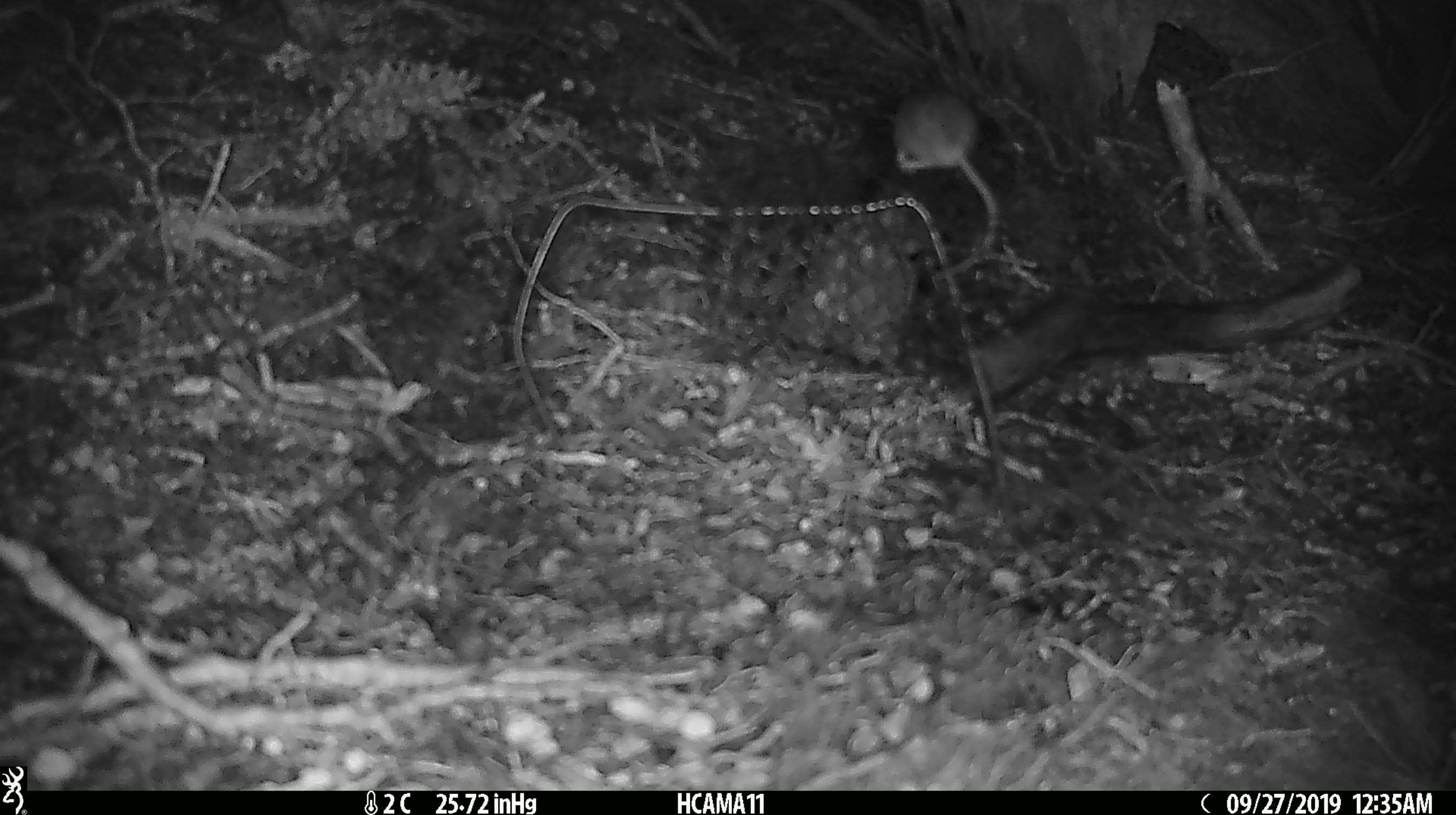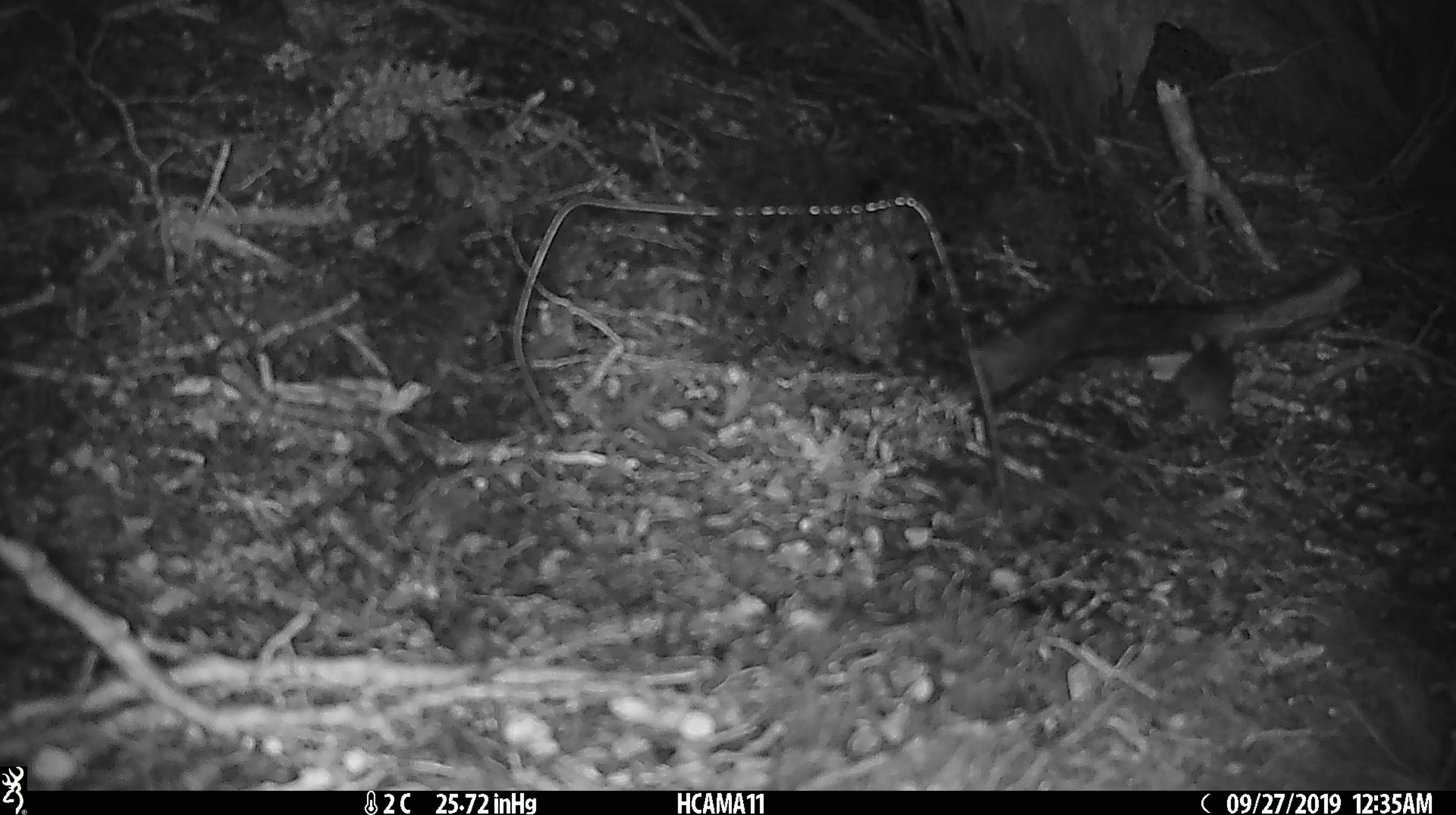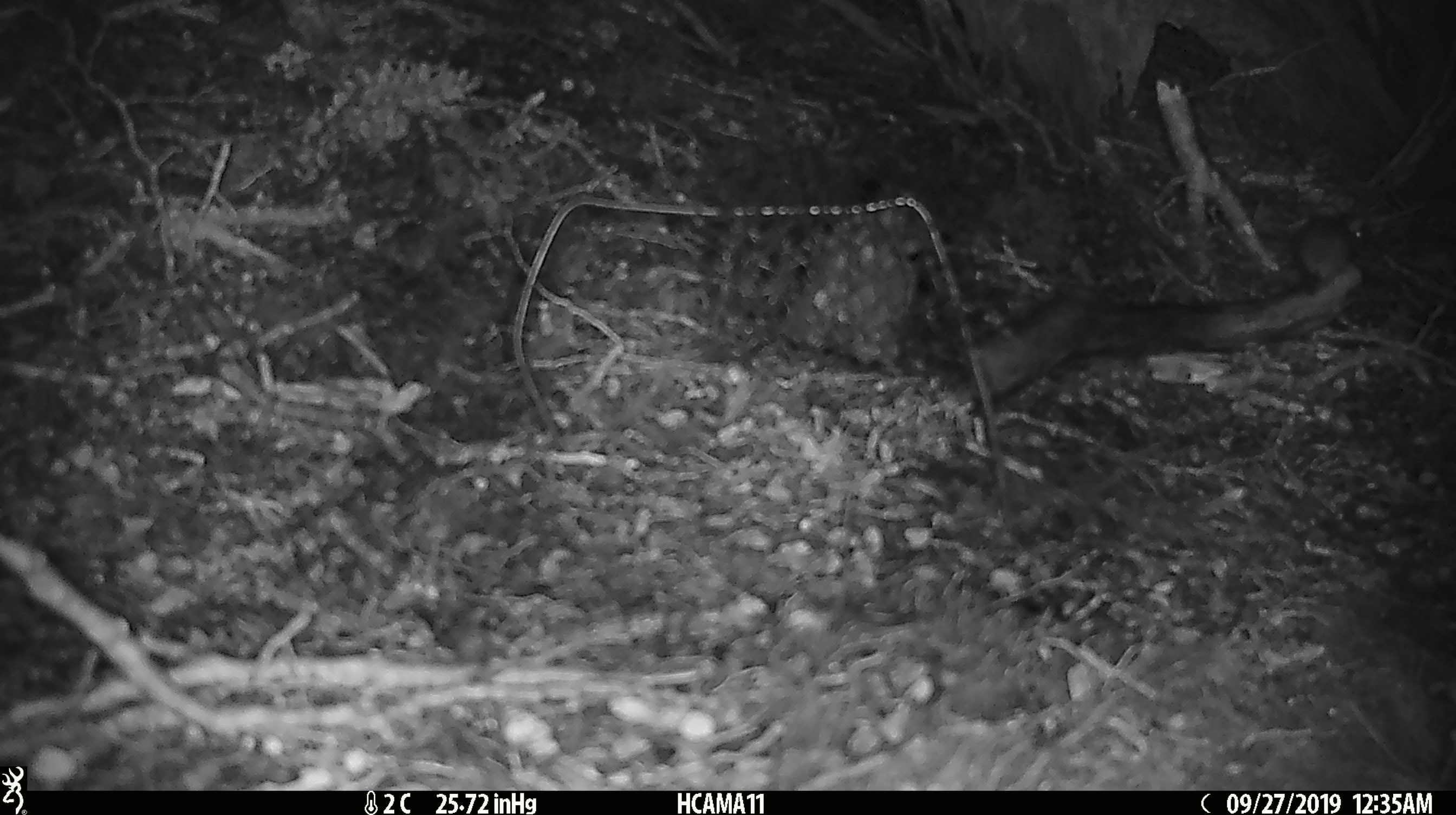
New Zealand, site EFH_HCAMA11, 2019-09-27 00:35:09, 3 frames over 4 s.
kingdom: Animalia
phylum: Chordata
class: Mammalia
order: Rodentia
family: Muridae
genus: Mus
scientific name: Mus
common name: mouse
Mouse (Mus).